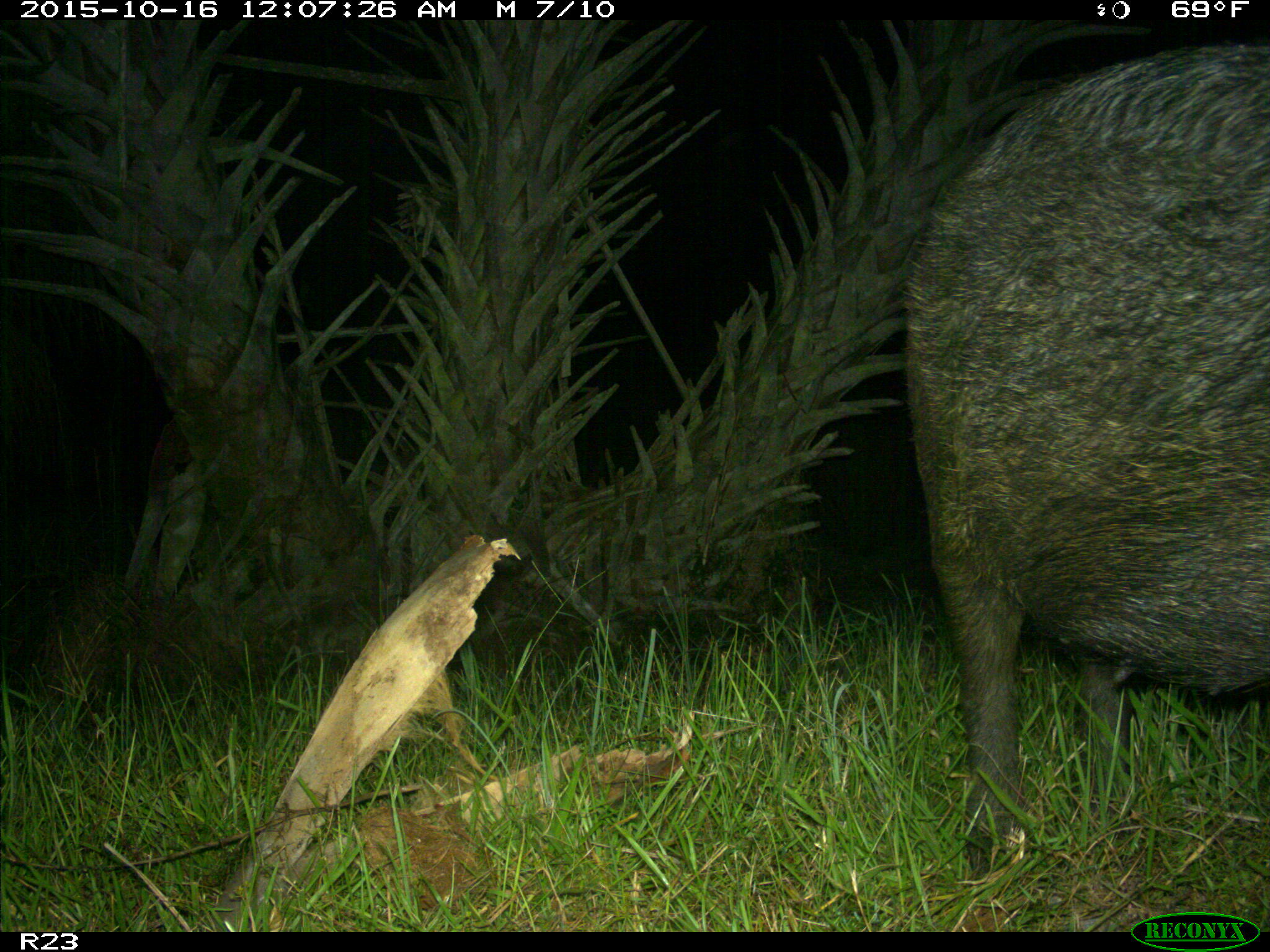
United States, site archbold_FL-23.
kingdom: Animalia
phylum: Chordata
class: Mammalia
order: Artiodactyla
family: Suidae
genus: Sus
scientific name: Sus scrofa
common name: wild boar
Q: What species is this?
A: Sus scrofa (wild boar).